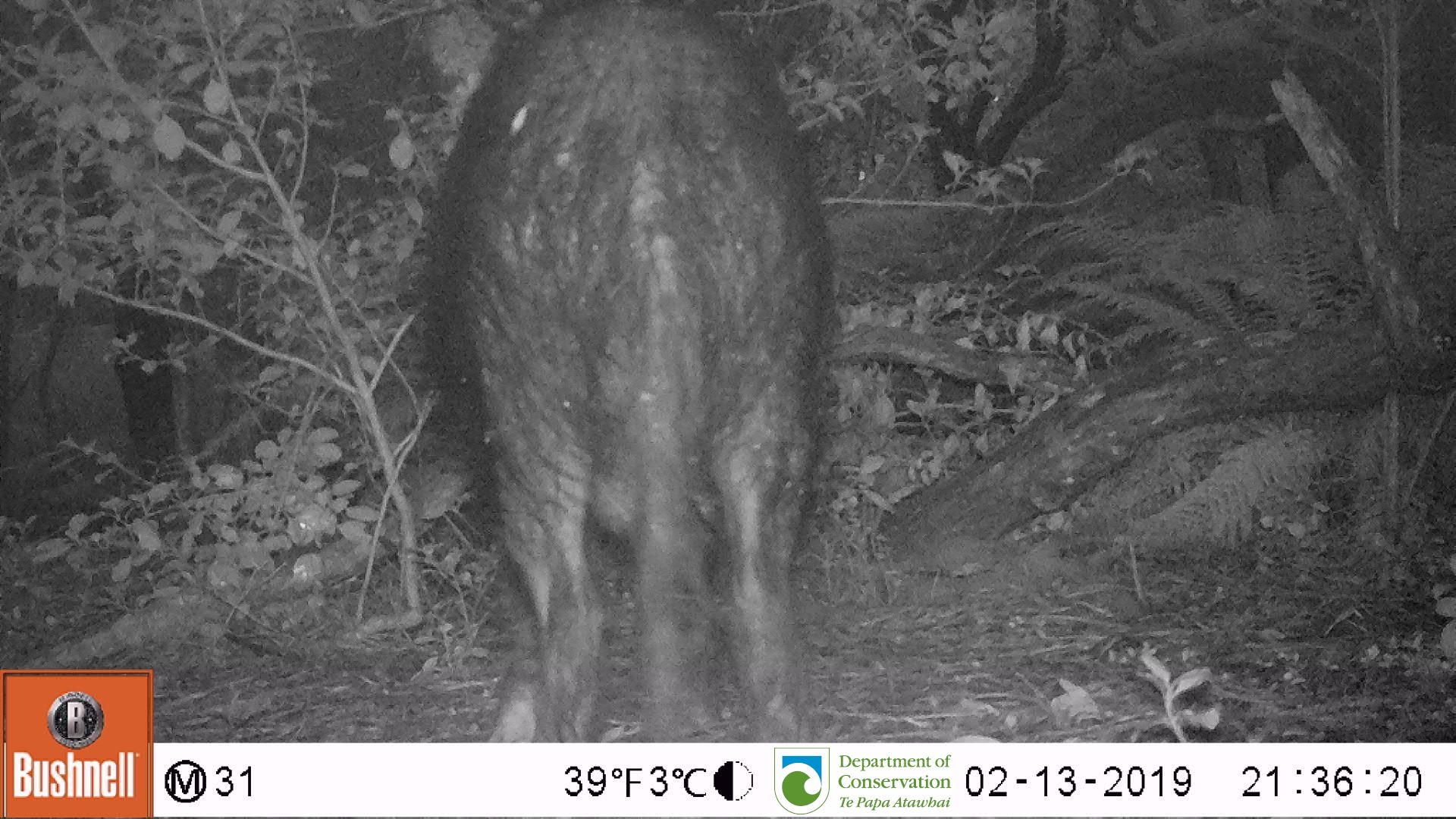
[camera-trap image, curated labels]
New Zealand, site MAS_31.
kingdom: Animalia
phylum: Chordata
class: Mammalia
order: Artiodactyla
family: Suidae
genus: Sus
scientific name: Sus scrofa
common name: pig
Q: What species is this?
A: Pig (Sus scrofa).